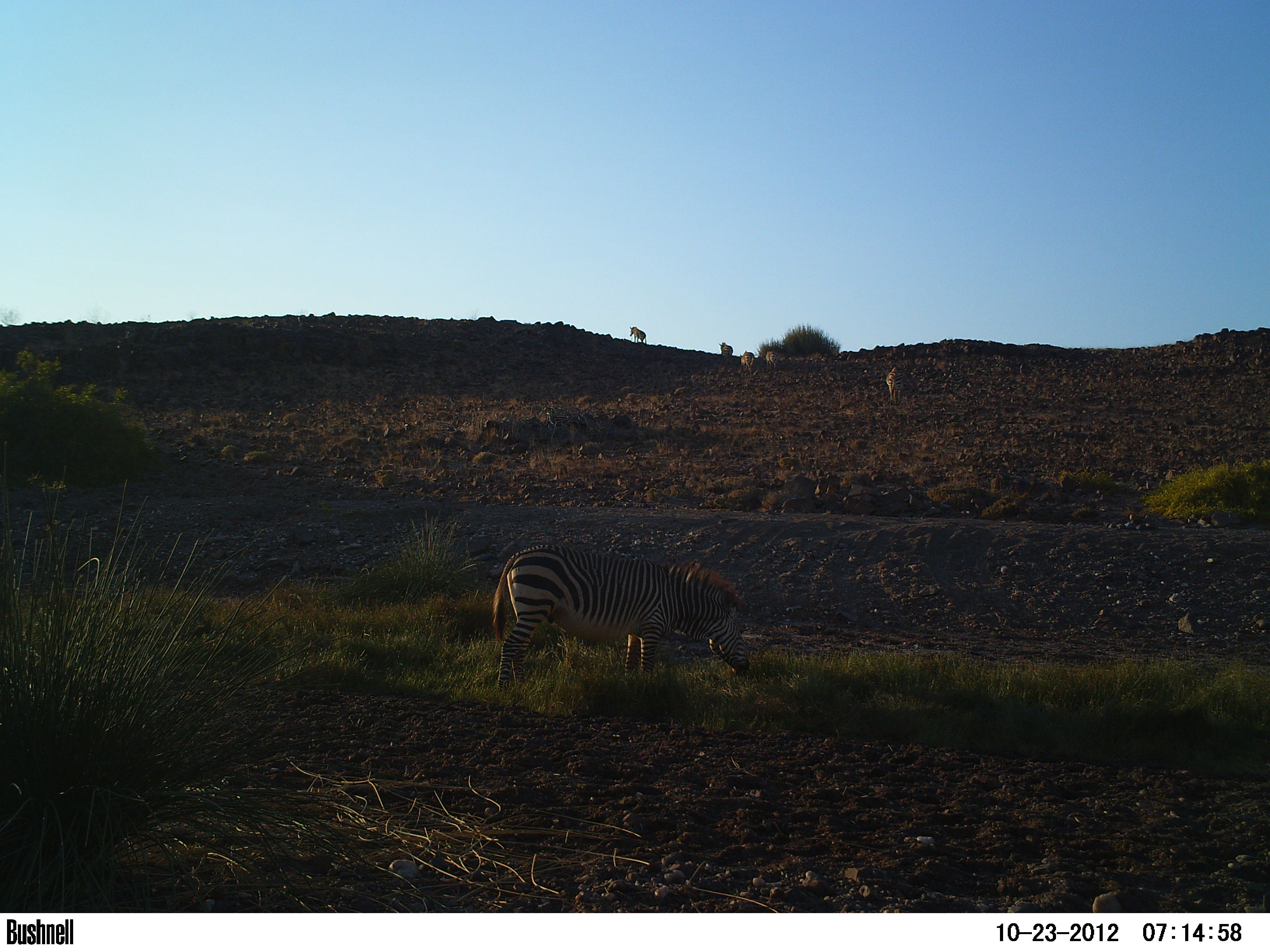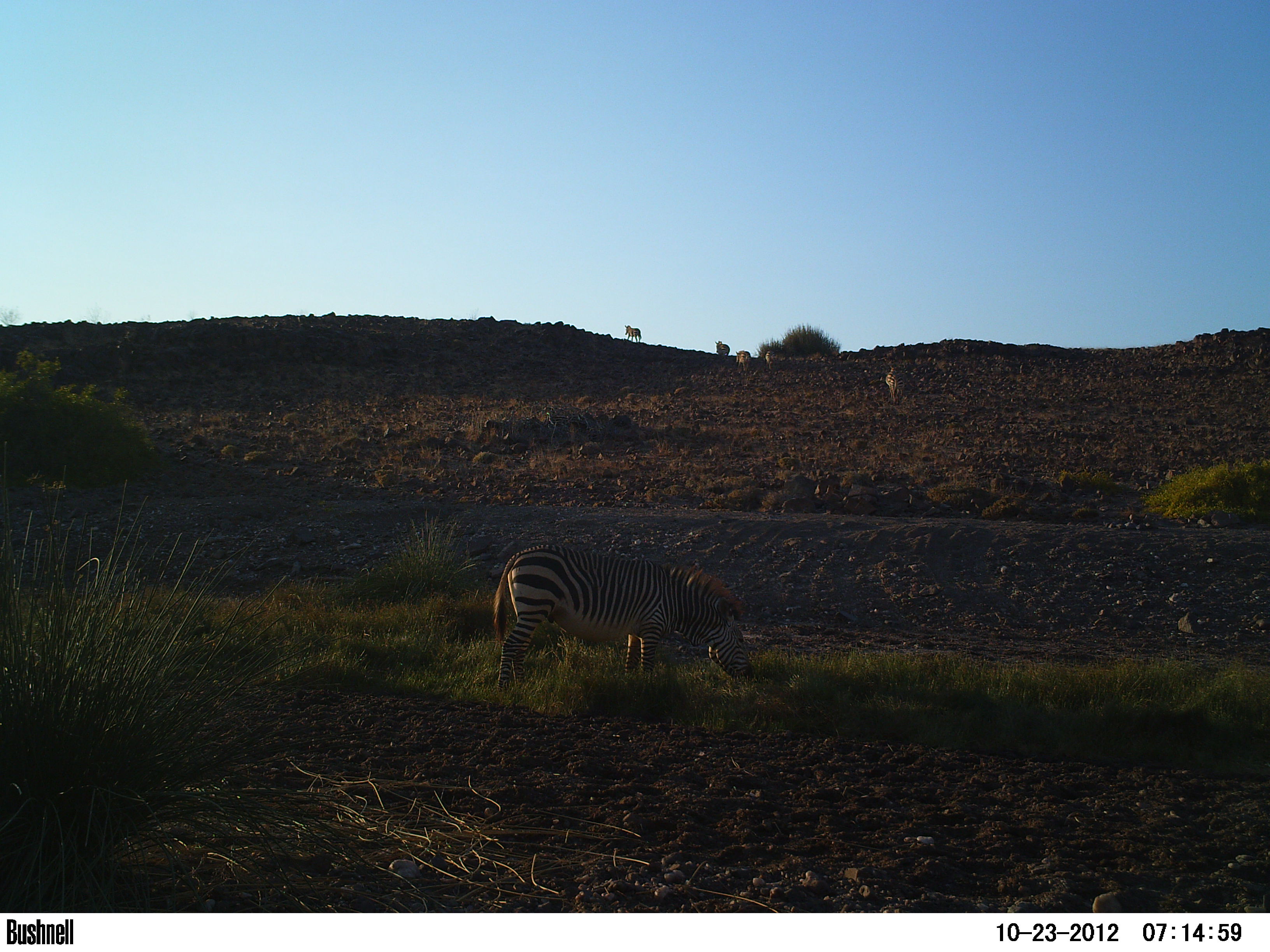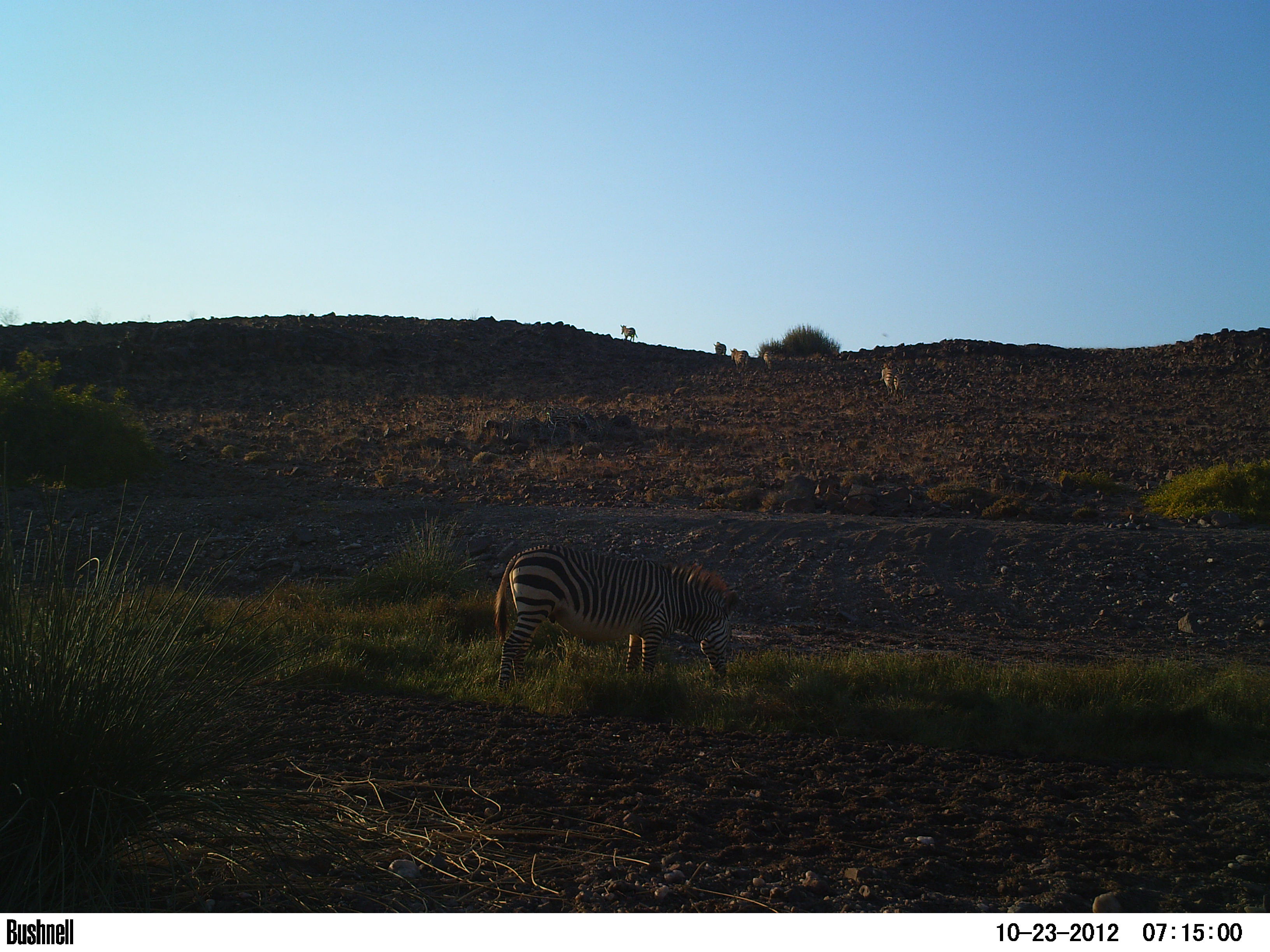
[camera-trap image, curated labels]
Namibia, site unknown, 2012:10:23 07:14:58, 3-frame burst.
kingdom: Animalia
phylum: Chordata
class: Mammalia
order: Perissodactyla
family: Equidae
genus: Equus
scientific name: Equus zebra hartmannae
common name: hartmann's mountain zebra